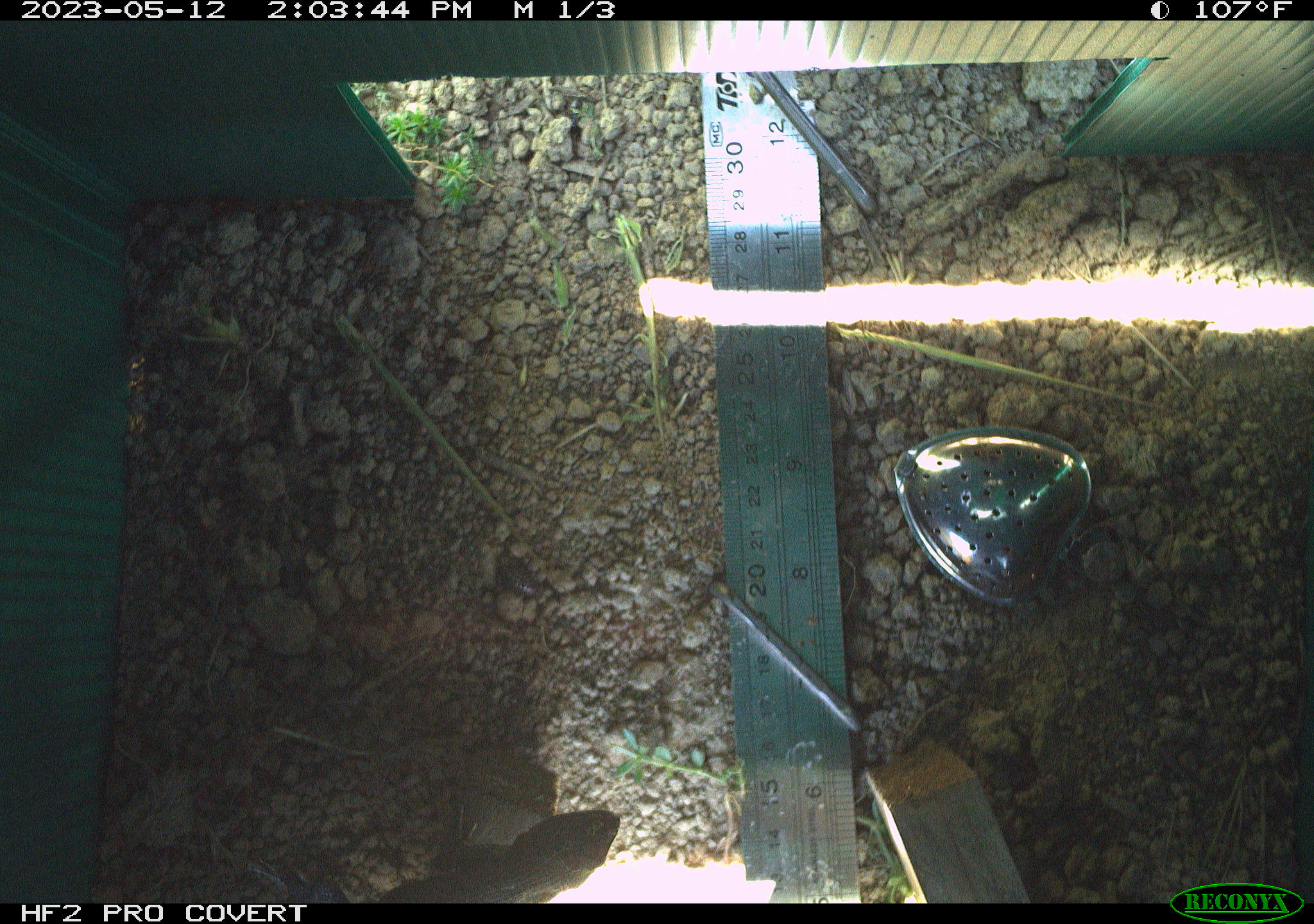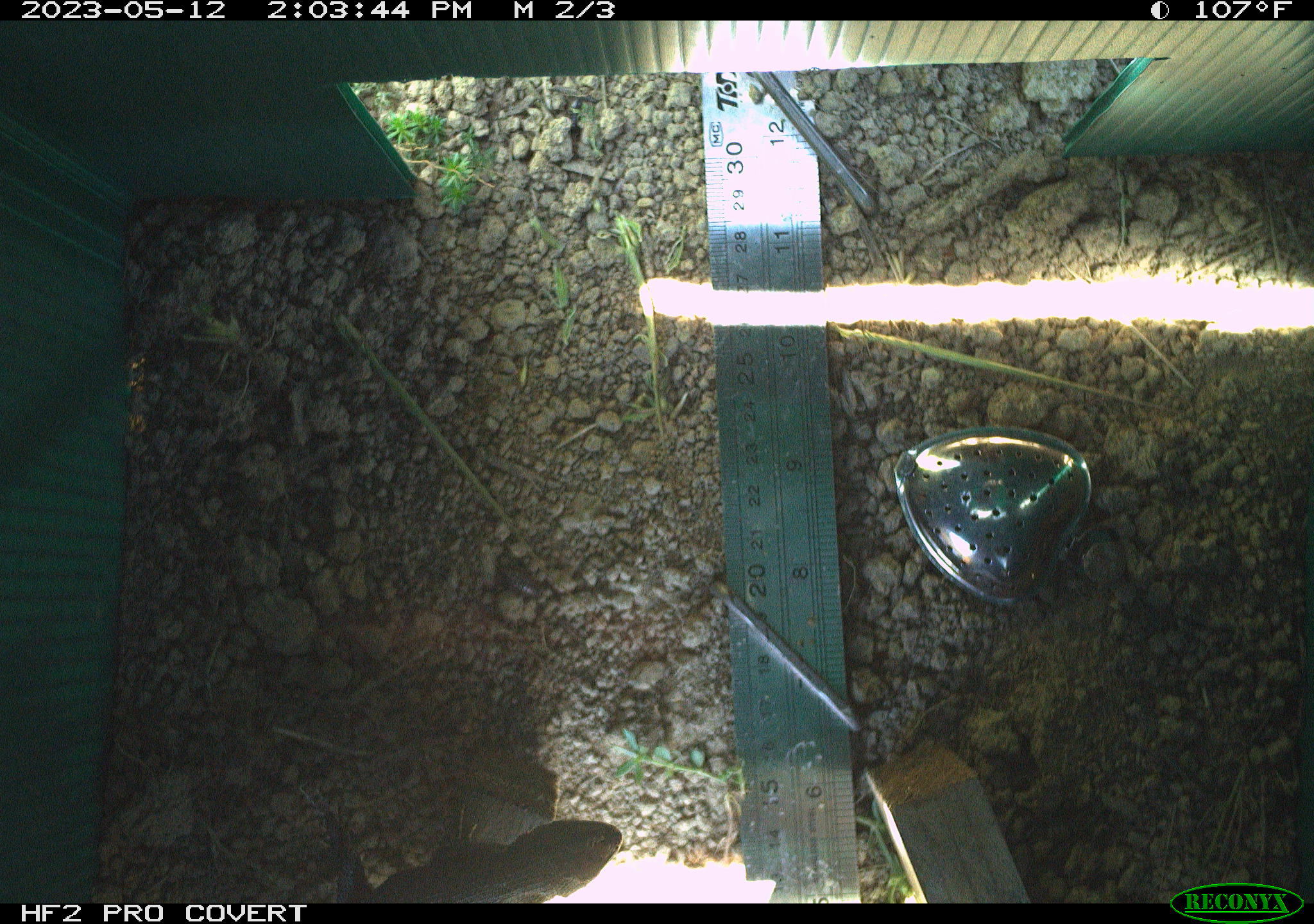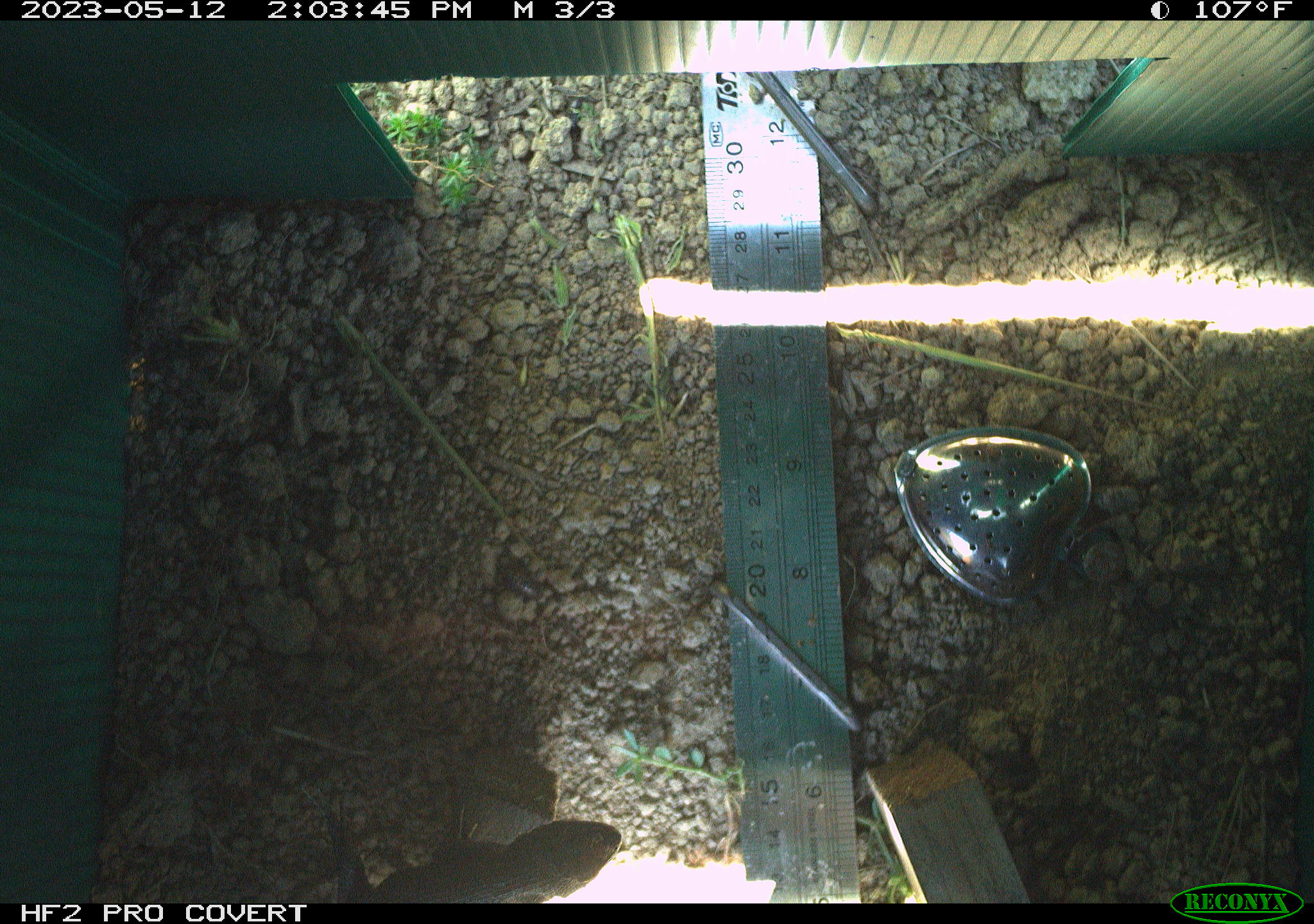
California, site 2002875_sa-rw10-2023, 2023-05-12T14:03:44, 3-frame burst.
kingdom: Animalia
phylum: Chordata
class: Reptilia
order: Squamata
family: Phrynosomatidae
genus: Sceloporus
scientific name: Sceloporus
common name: spiny lizards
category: sceloporus species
Sceloporus species (spiny lizards) (Sceloporus).